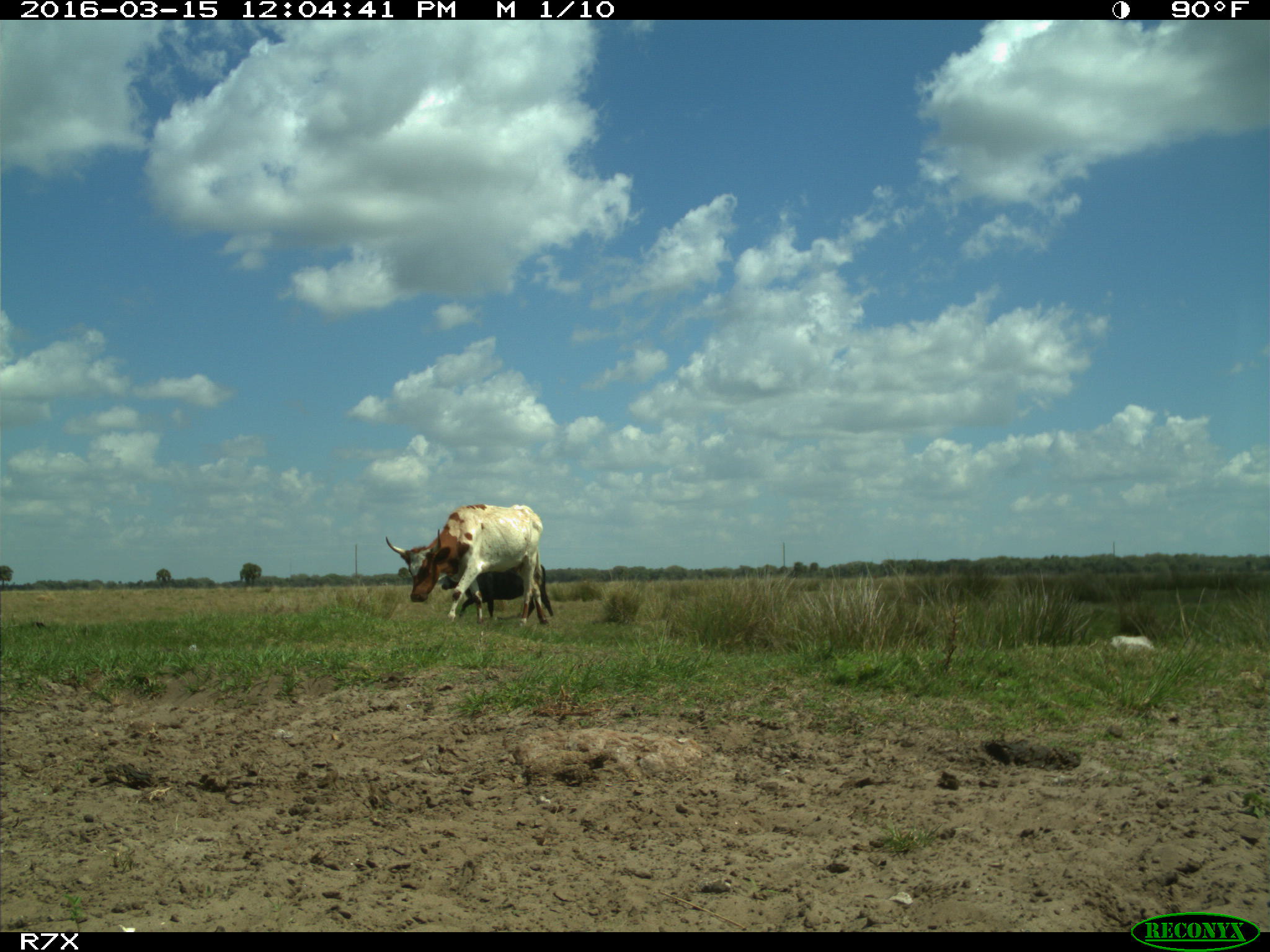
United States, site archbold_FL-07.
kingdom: Animalia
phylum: Chordata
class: Mammalia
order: Artiodactyla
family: Bovidae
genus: Bos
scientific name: Bos taurus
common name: domestic cow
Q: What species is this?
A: Bos taurus (domestic cow).